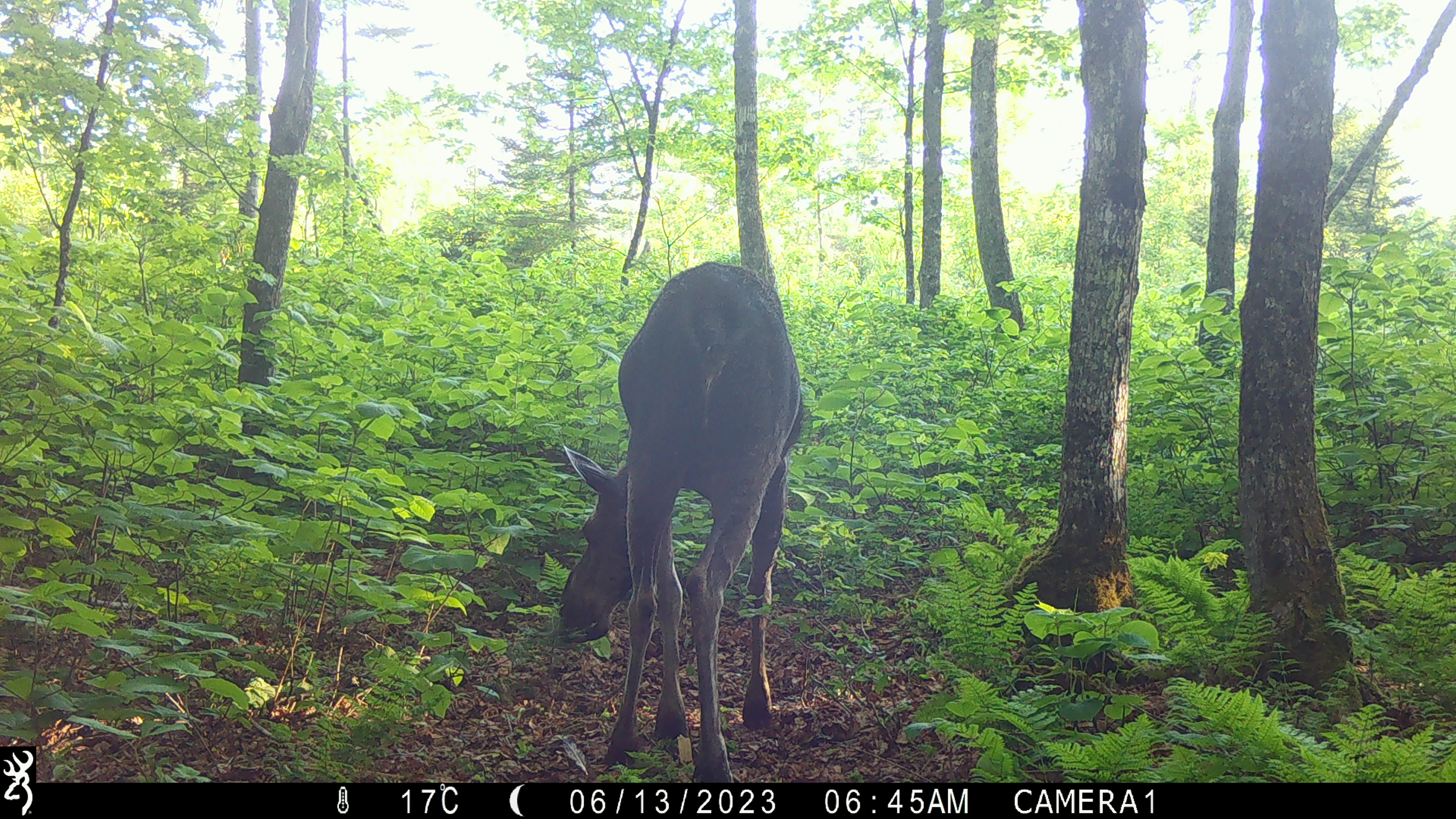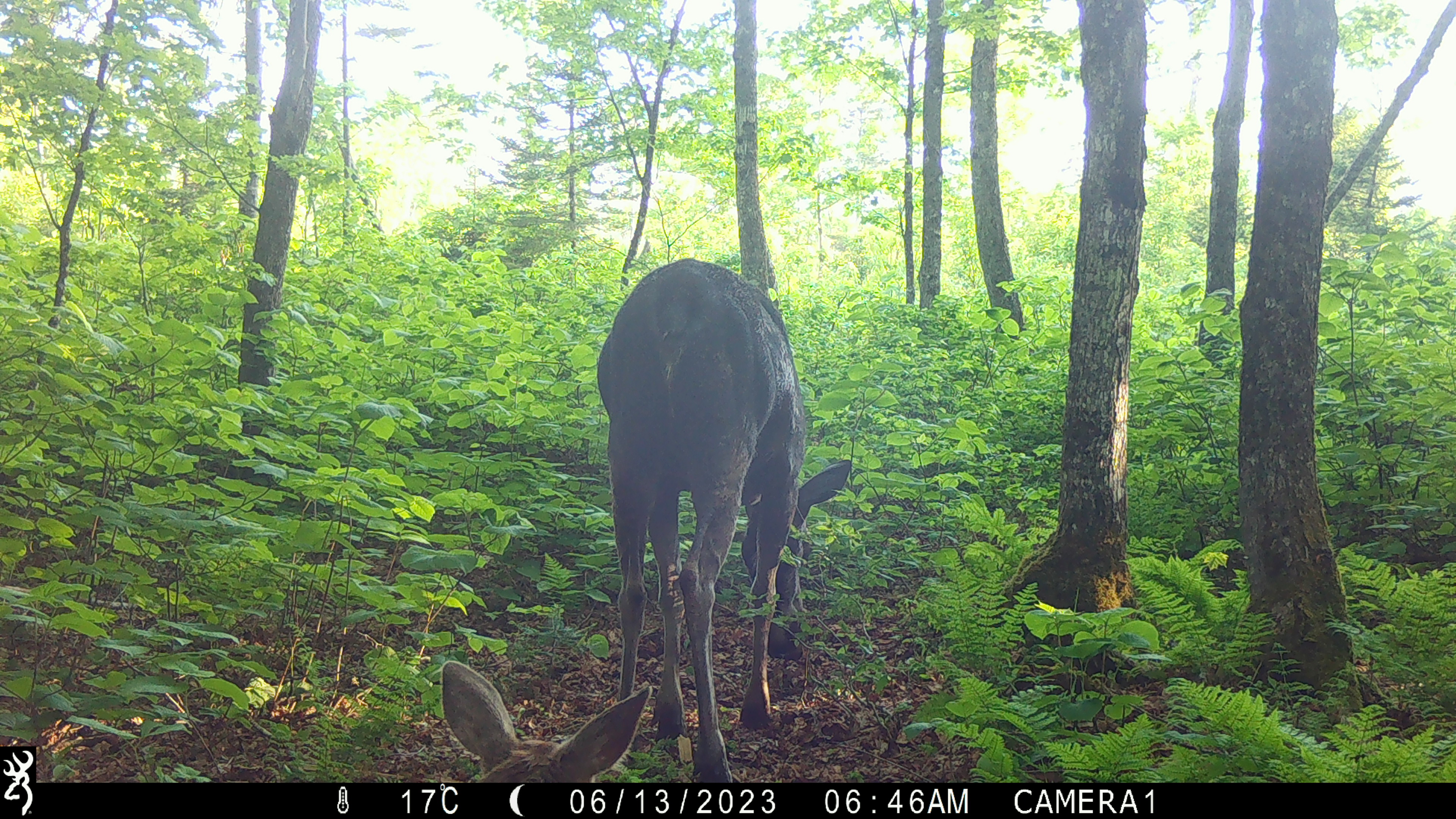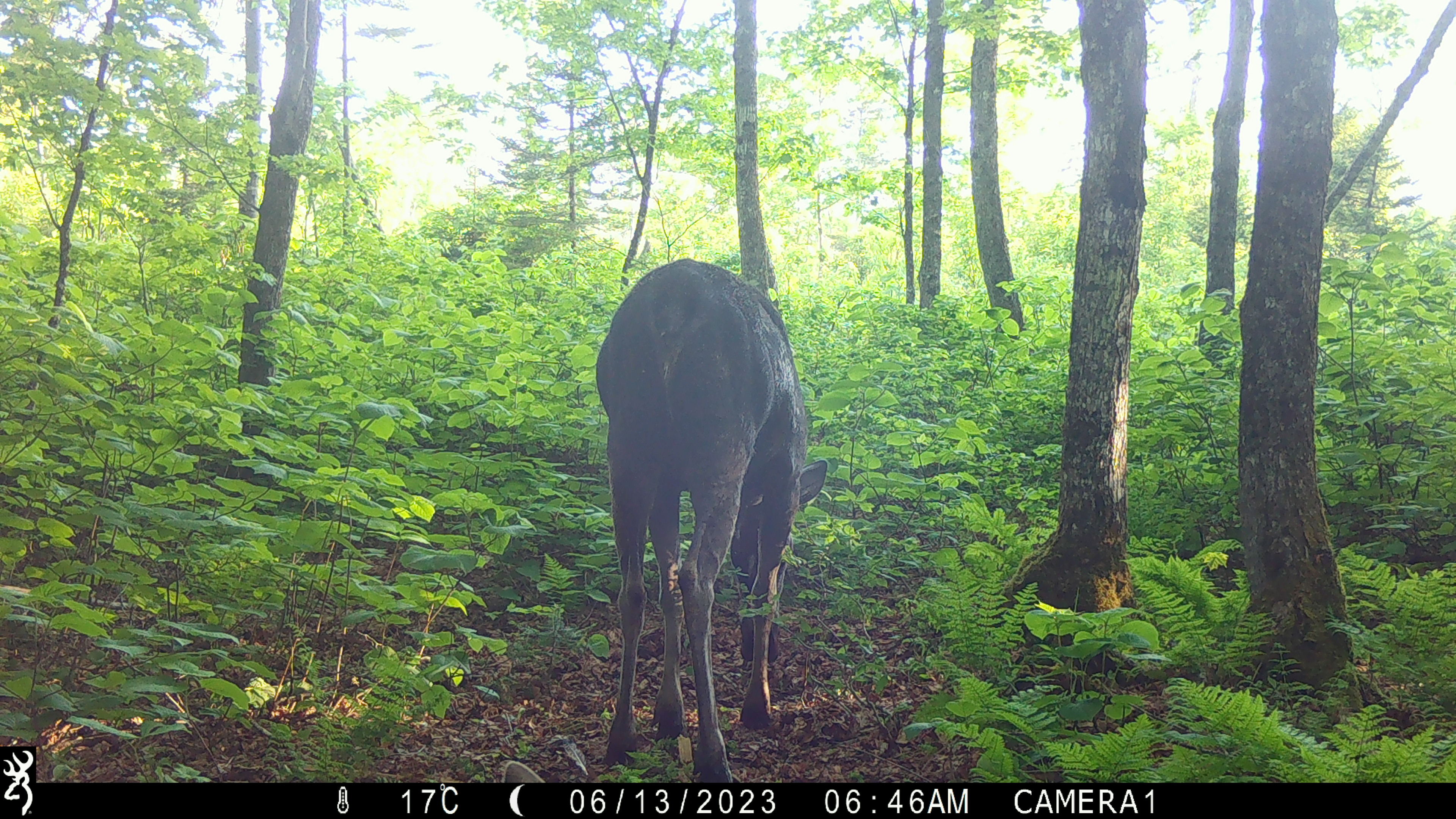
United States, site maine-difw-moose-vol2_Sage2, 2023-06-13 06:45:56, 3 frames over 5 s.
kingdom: Animalia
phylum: Chordata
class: Mammalia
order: Artiodactyla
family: Cervidae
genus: Alces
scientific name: Alces alces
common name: moose